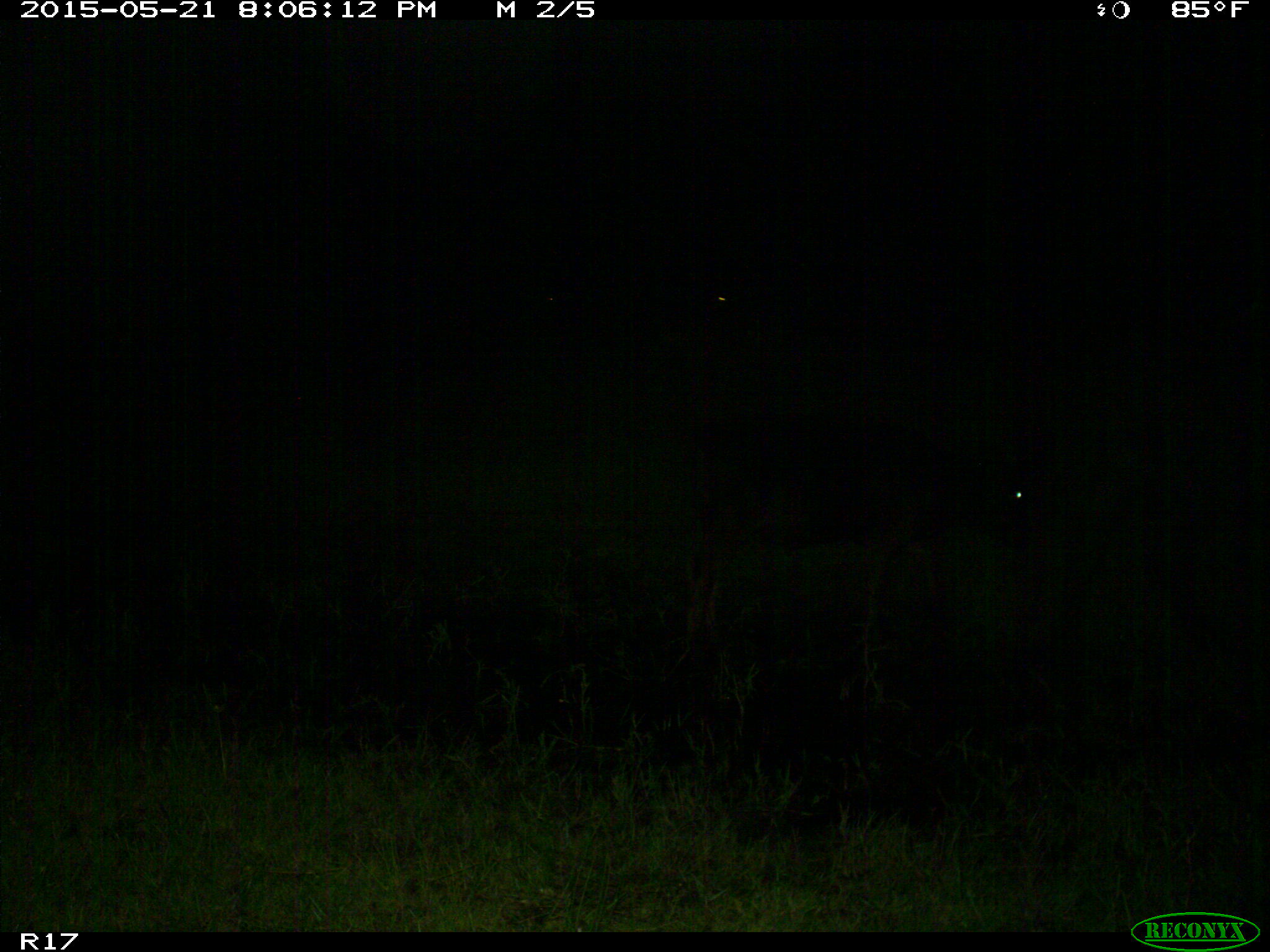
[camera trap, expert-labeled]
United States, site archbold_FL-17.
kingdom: Animalia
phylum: Chordata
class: Mammalia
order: Artiodactyla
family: Bovidae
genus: Bos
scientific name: Bos taurus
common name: domestic cow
Bos taurus (domestic cow).